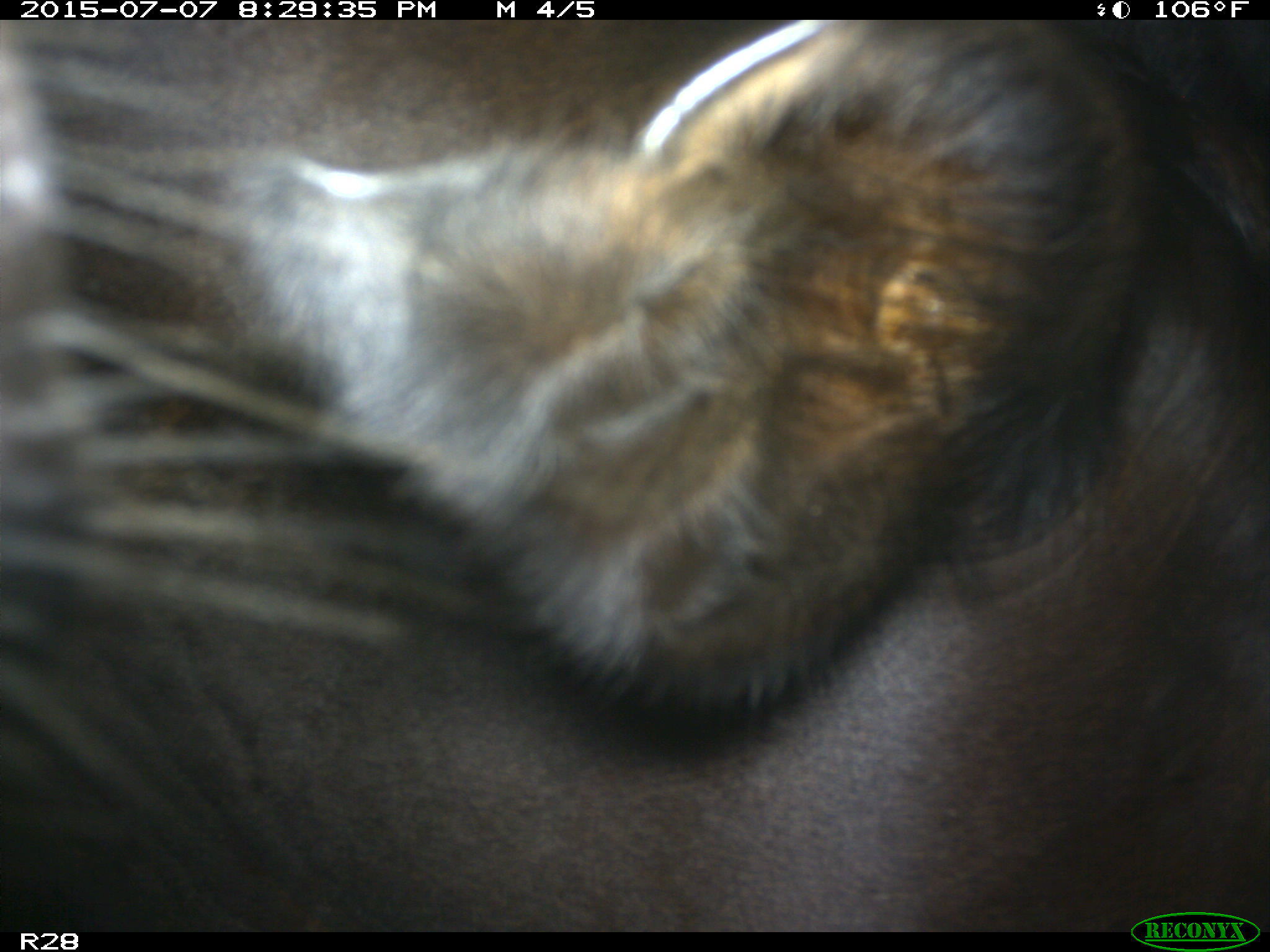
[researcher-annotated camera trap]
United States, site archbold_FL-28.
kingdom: Animalia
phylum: Chordata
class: Mammalia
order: Artiodactyla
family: Bovidae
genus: Bos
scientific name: Bos taurus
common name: domestic cow